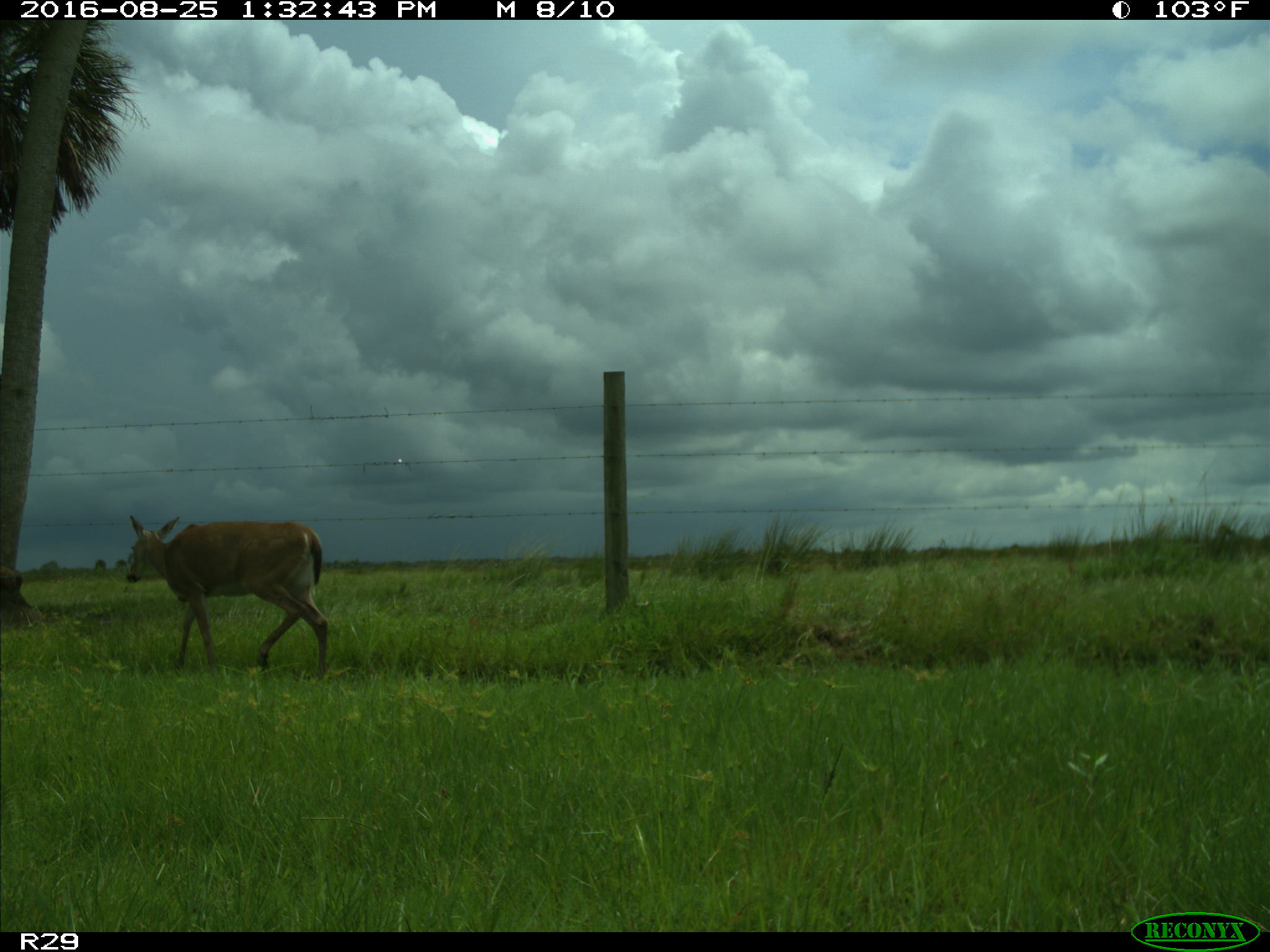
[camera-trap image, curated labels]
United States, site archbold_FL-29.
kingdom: Animalia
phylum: Chordata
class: Mammalia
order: Artiodactyla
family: Cervidae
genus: Odocoileus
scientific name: Odocoileus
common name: deer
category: unidentified deer